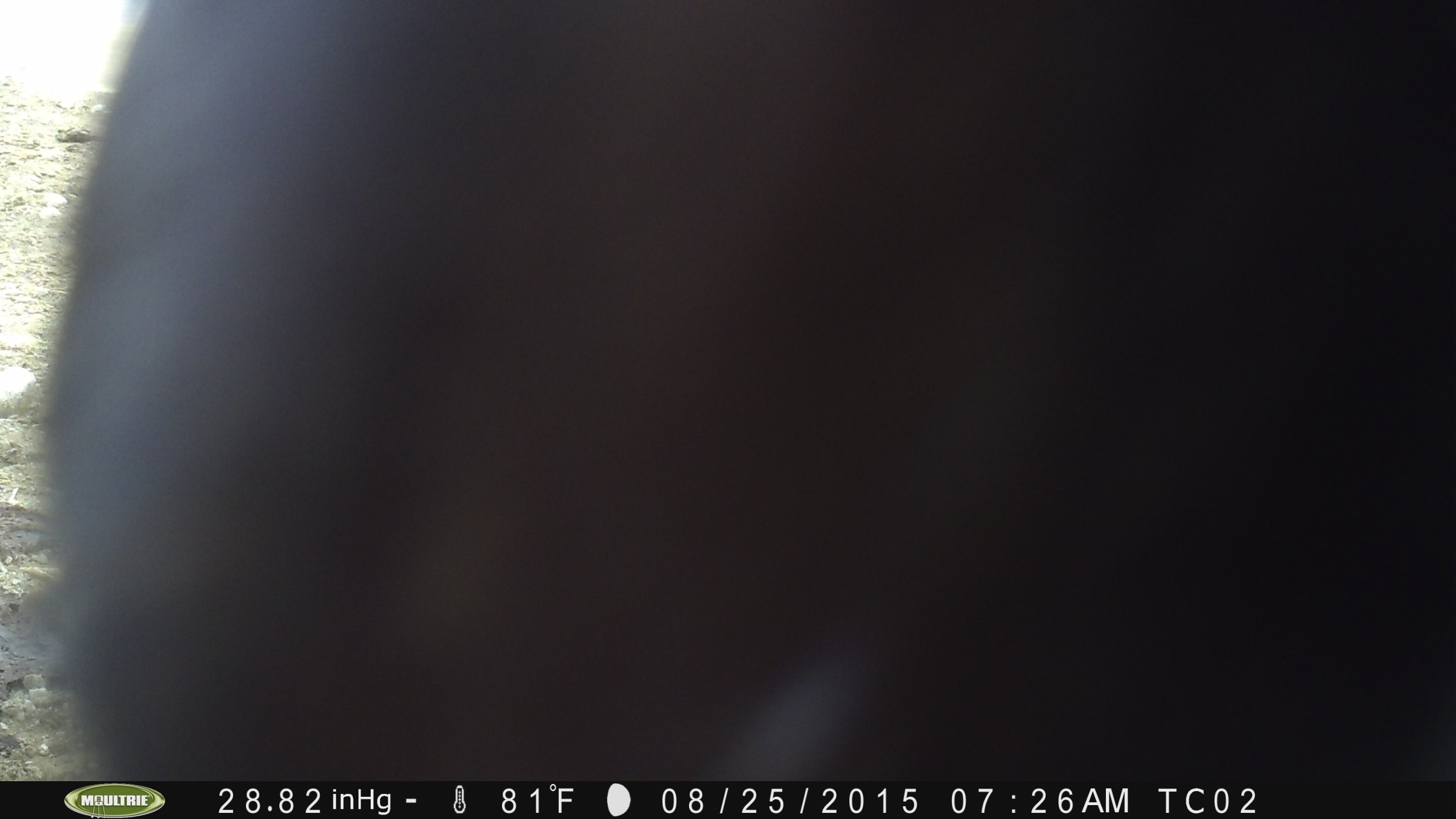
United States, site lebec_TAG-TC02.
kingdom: Animalia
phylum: Chordata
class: Mammalia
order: Artiodactyla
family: Bovidae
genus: Bos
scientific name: Bos taurus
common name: domestic cow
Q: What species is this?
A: Bos taurus (domestic cow).